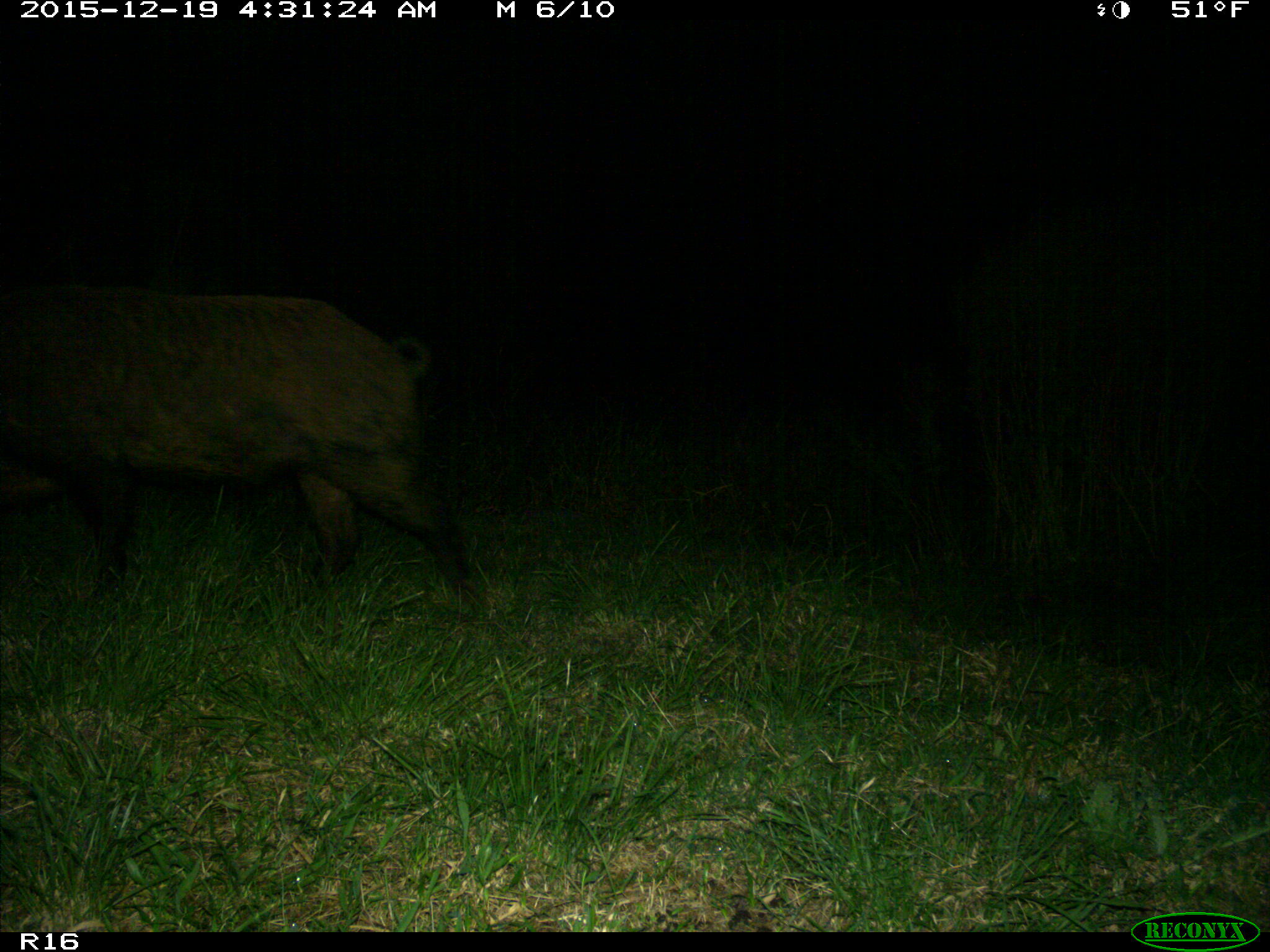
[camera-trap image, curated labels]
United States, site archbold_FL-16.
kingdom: Animalia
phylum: Chordata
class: Mammalia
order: Artiodactyla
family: Suidae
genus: Sus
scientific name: Sus scrofa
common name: wild boar